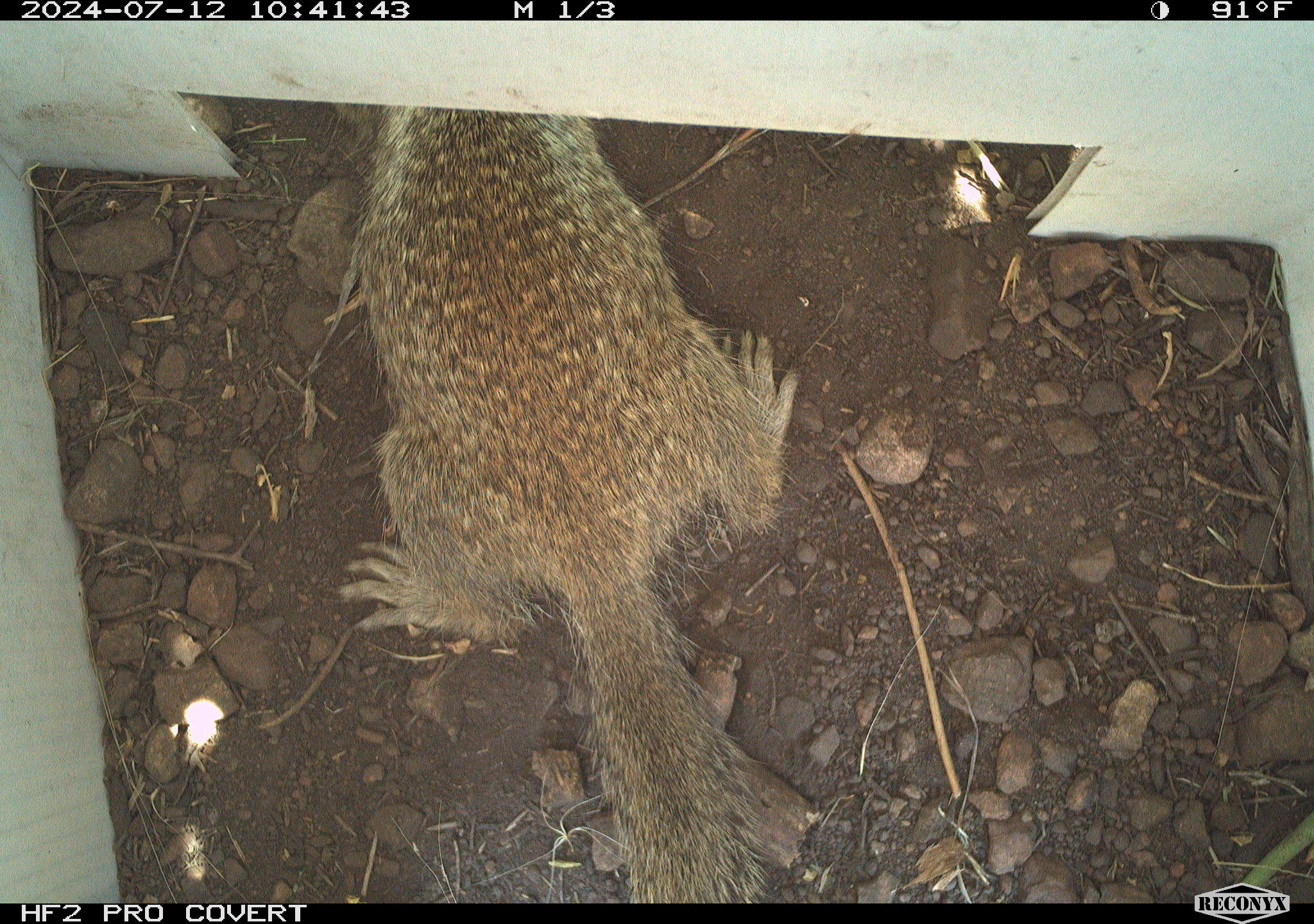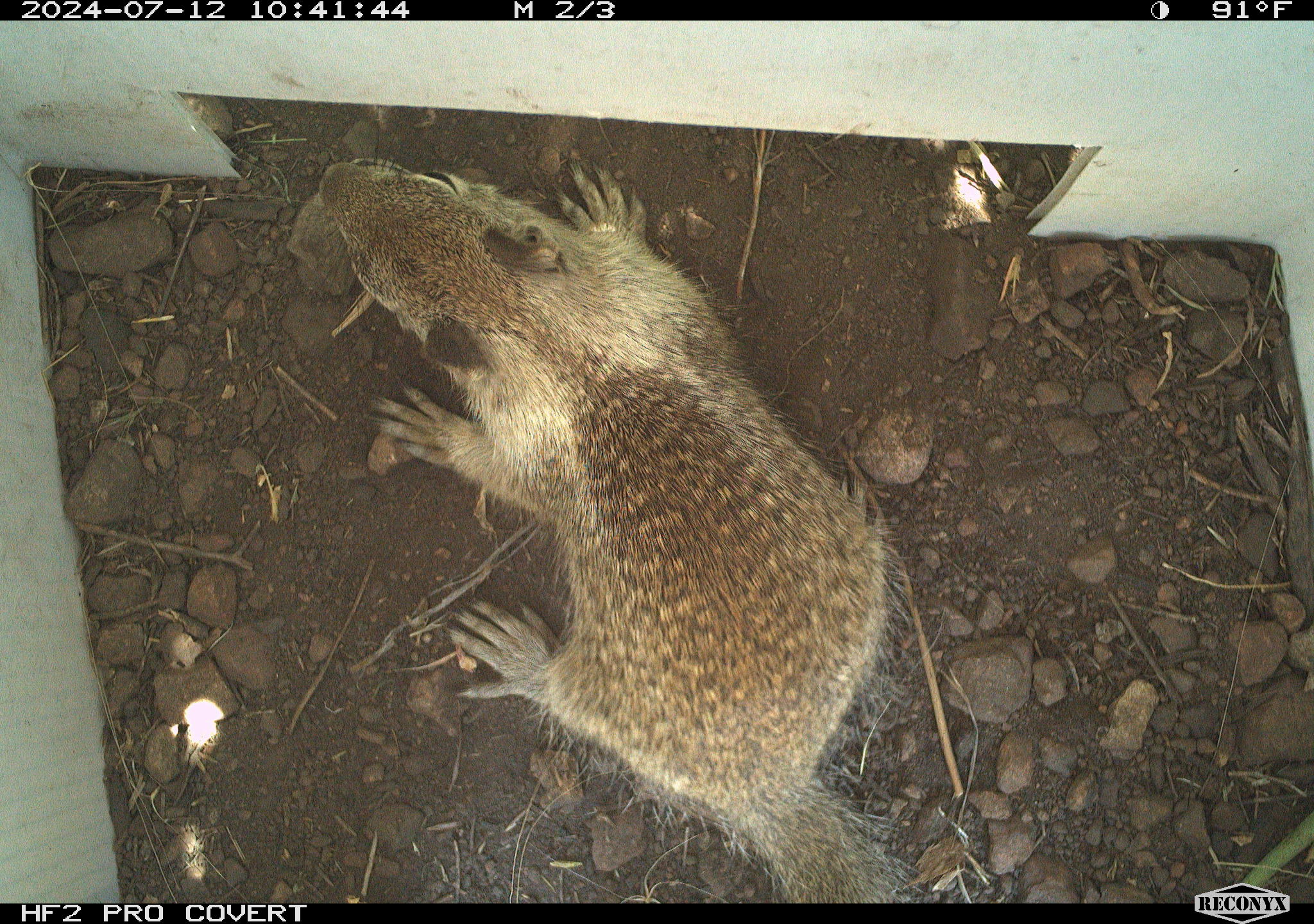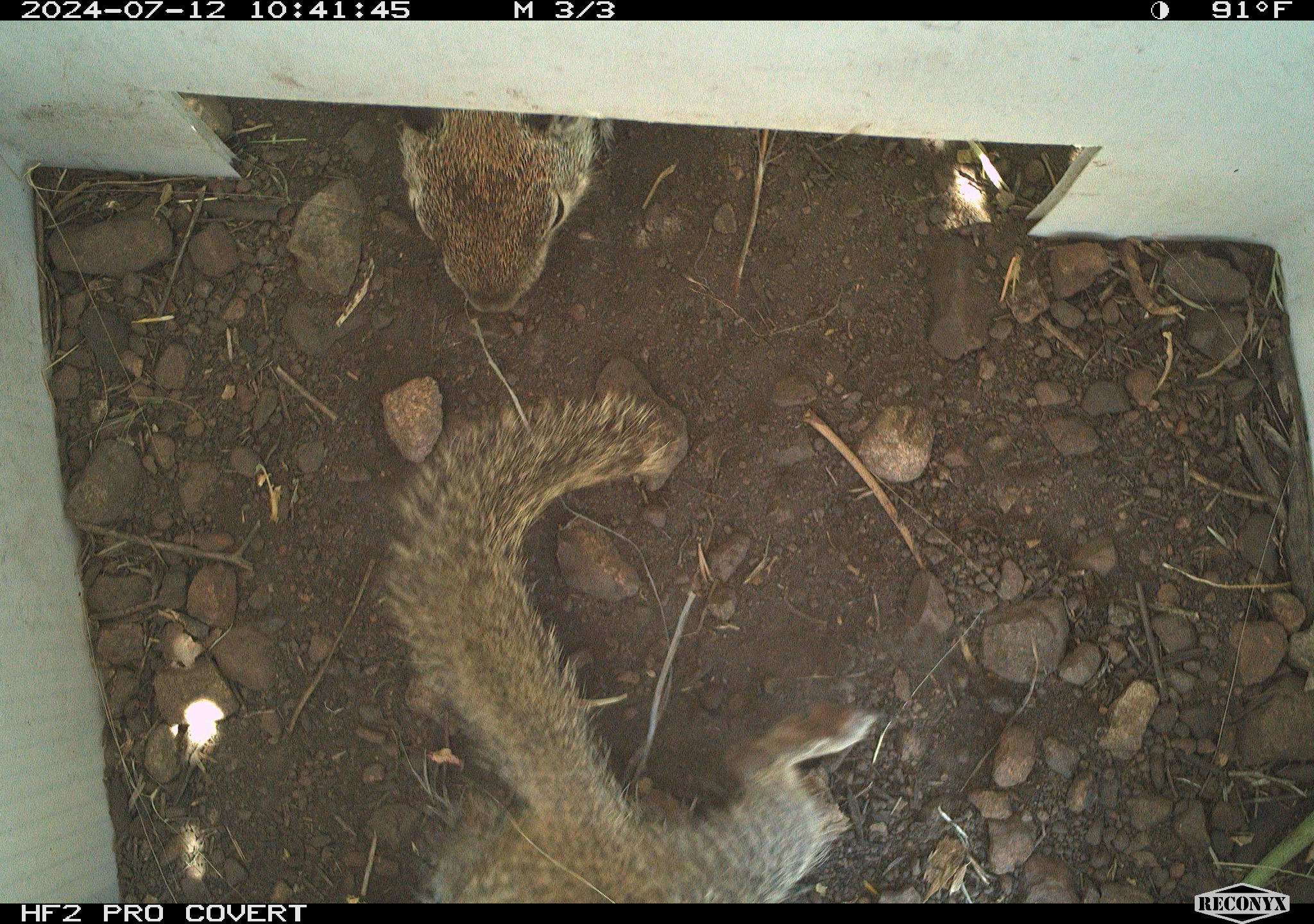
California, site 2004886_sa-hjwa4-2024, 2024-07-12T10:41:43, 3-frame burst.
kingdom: Animalia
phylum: Chordata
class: Mammalia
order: Rodentia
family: Sciuridae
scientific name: Sciuridae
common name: squirrels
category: sciuridae family